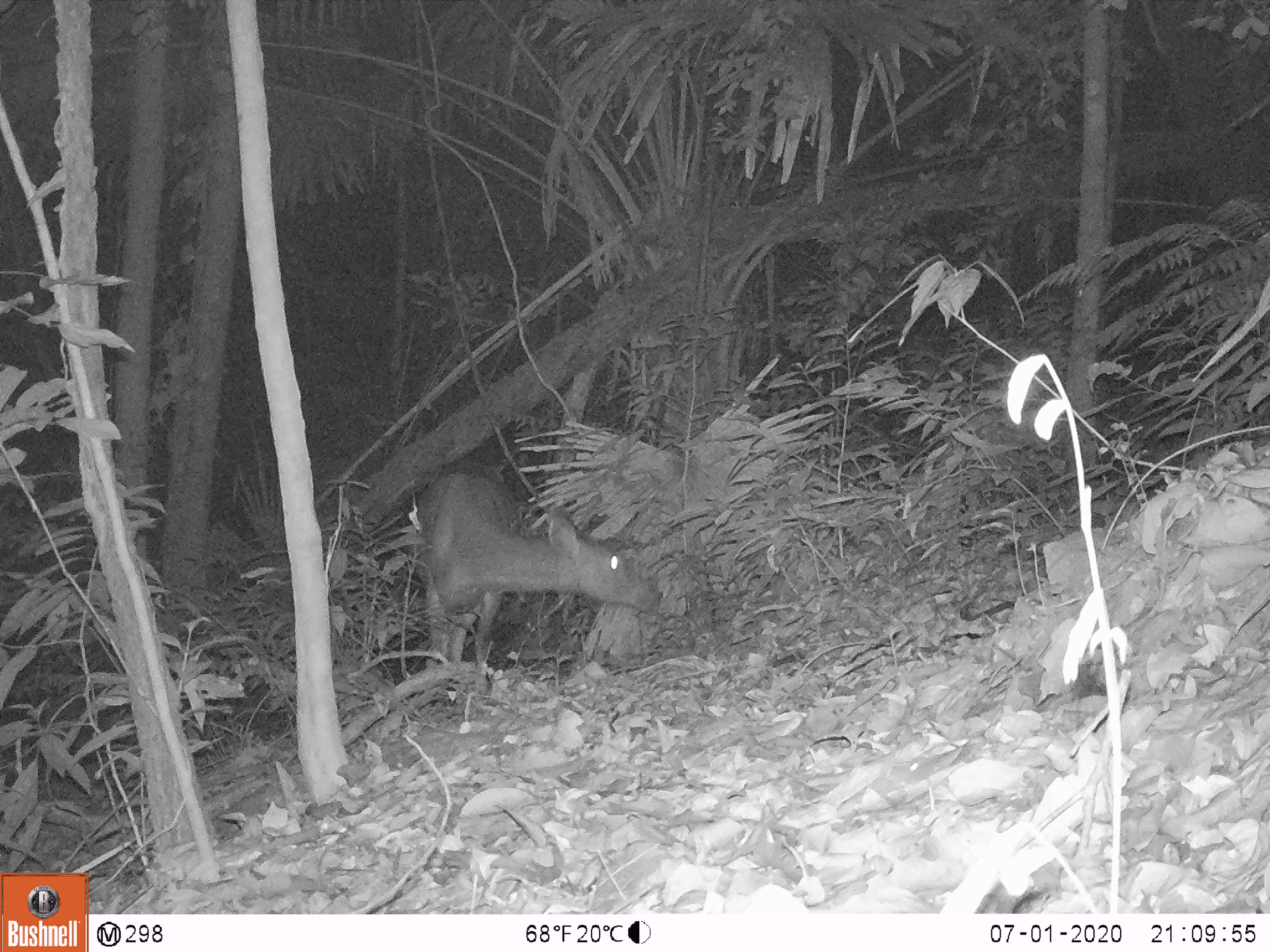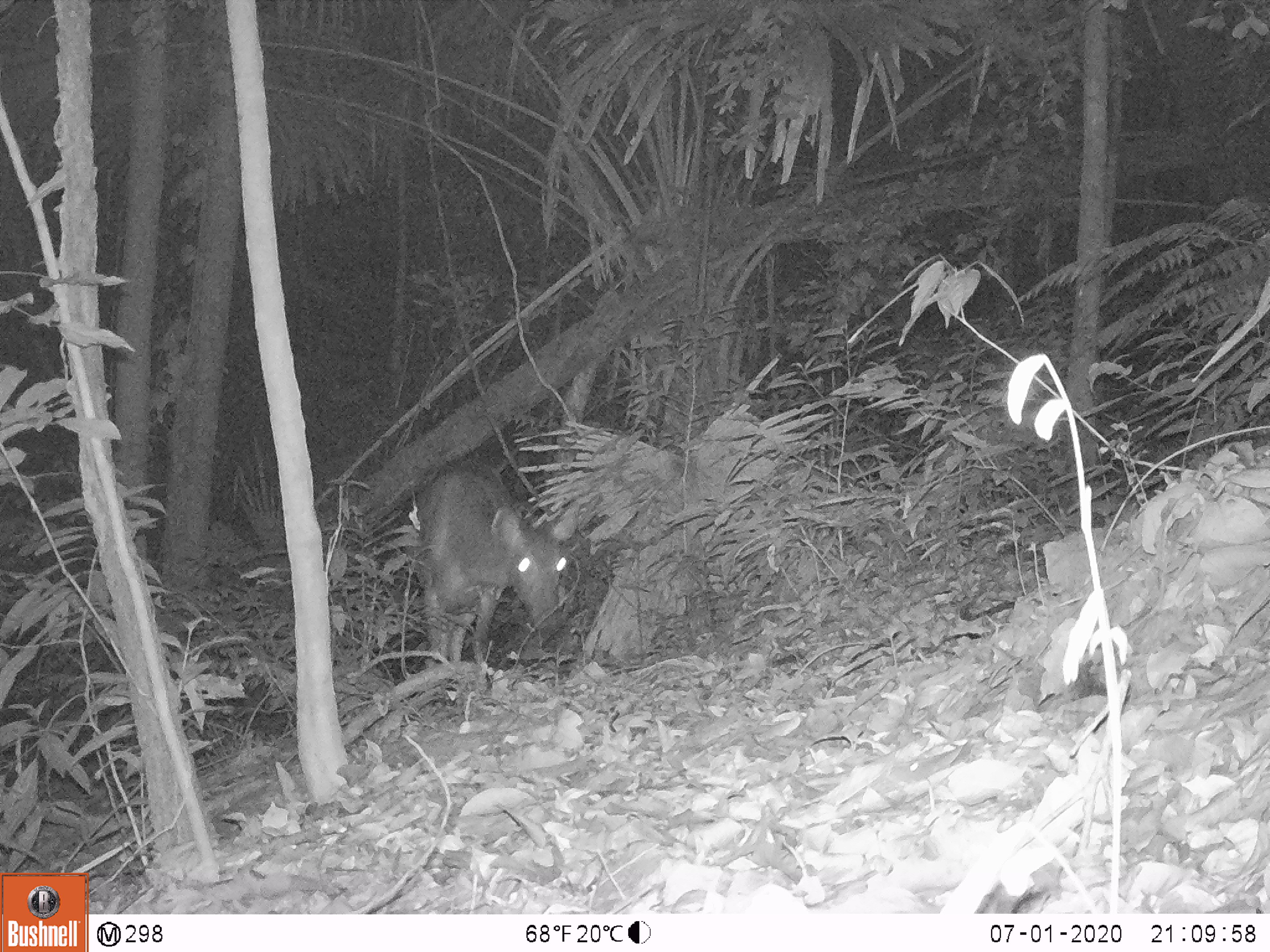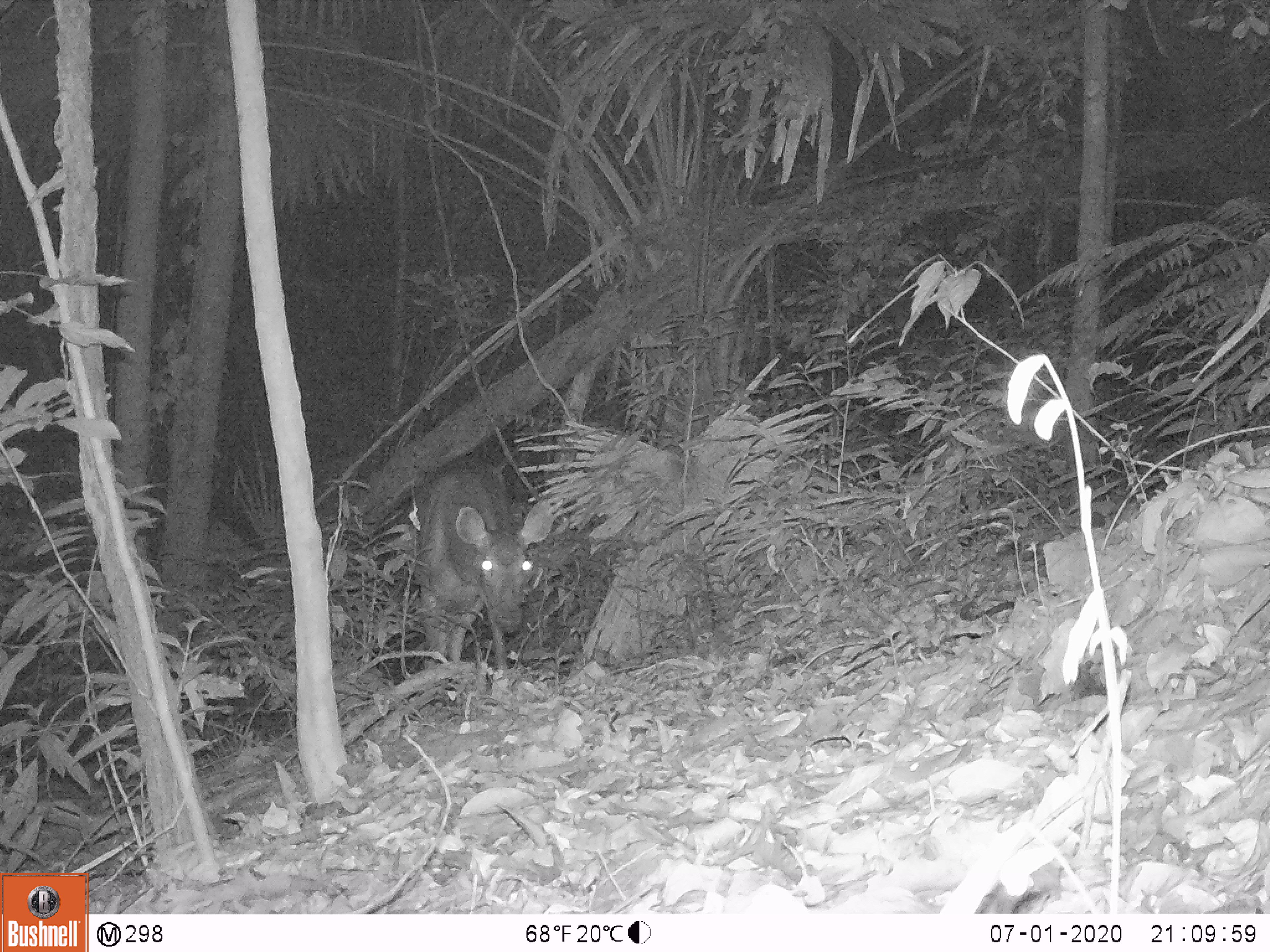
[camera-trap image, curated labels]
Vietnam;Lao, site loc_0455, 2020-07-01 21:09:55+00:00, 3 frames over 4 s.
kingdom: Animalia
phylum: Chordata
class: Mammalia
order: Artiodactyla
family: Cervidae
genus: Rusa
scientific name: Rusa unicolor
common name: sambar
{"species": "sambar (Rusa unicolor)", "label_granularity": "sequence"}